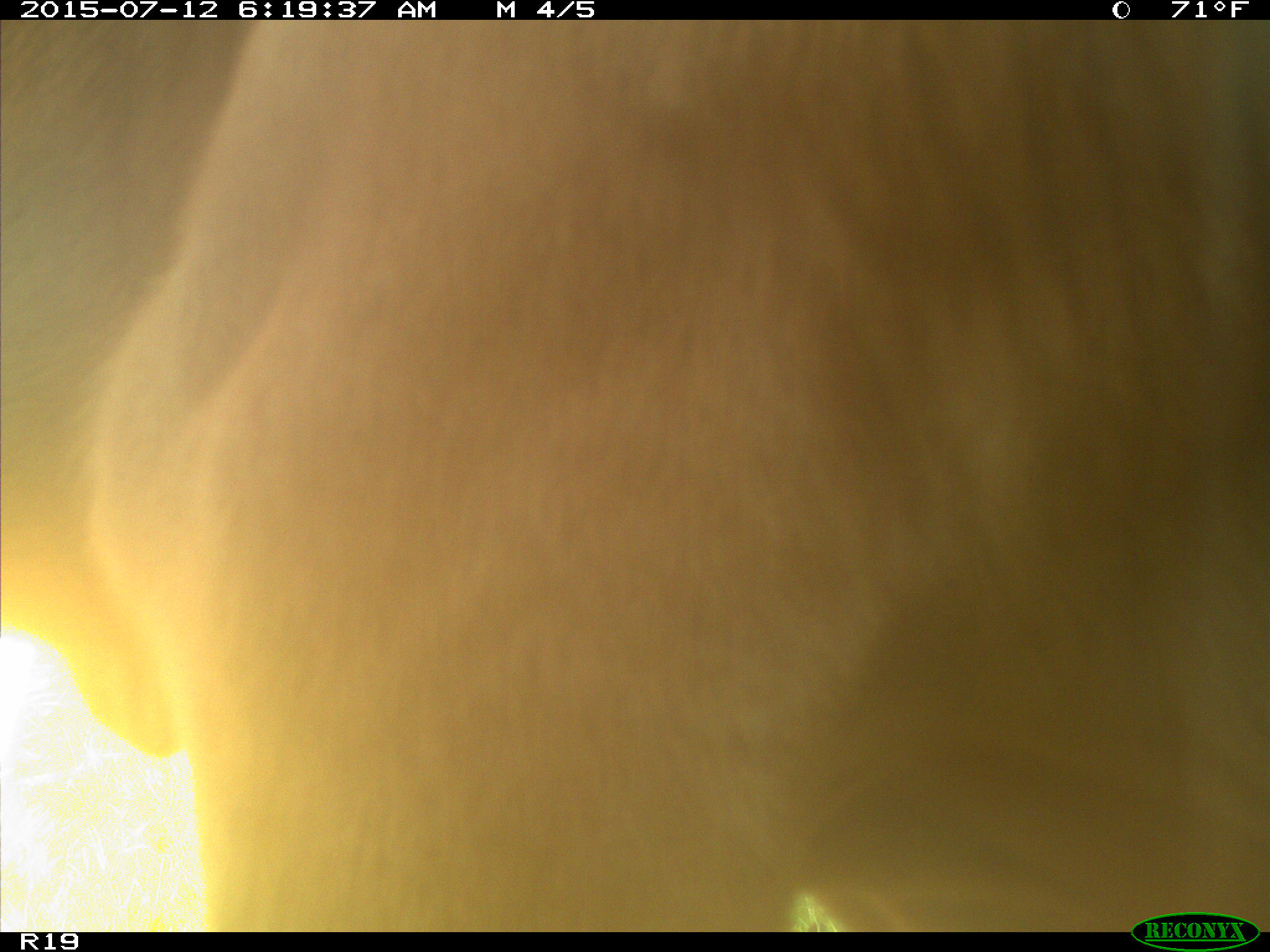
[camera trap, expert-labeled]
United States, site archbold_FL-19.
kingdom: Animalia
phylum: Chordata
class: Mammalia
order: Artiodactyla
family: Bovidae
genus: Bos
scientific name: Bos taurus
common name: domestic cow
Bos taurus (domestic cow).